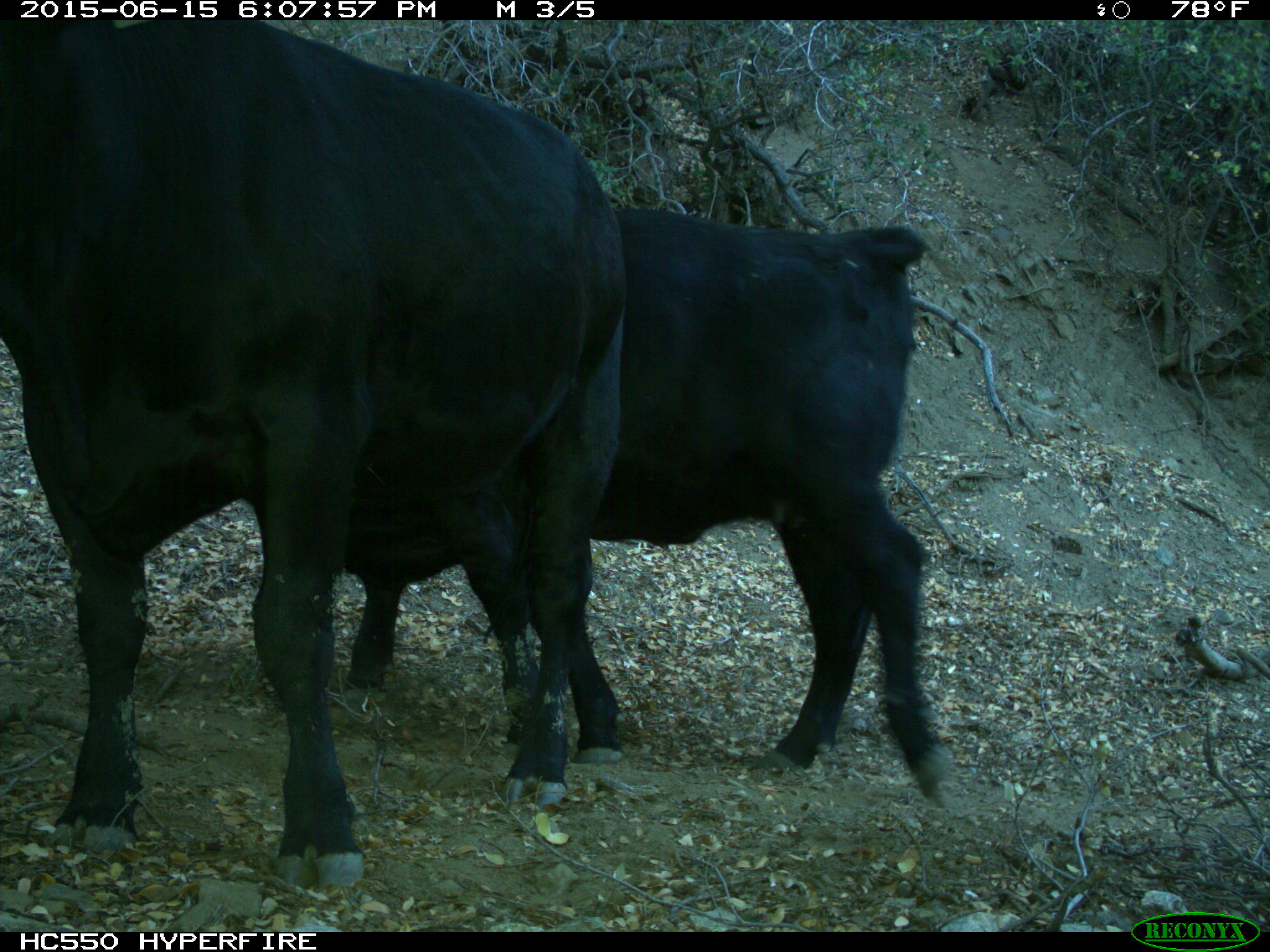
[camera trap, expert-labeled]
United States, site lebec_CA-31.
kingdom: Animalia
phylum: Chordata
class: Mammalia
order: Artiodactyla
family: Bovidae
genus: Bos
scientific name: Bos taurus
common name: domestic cow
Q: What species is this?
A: Bos taurus (domestic cow).